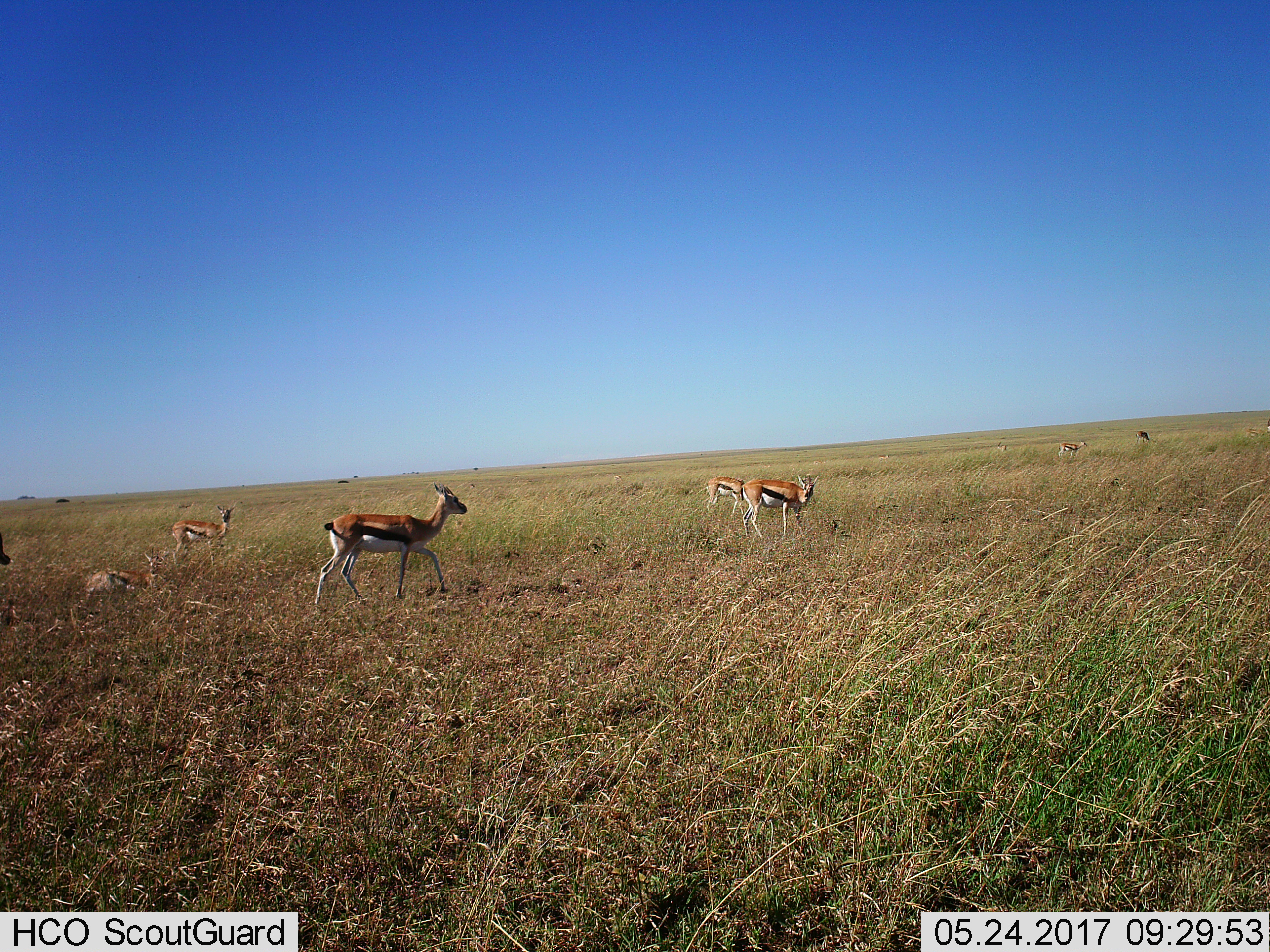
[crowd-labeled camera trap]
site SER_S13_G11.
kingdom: Animalia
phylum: Chordata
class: Mammalia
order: Artiodactyla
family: Bovidae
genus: Eudorcas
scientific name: Eudorcas thomsonii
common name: thomson's gazelle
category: gazellethomsons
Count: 11-50.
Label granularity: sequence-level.